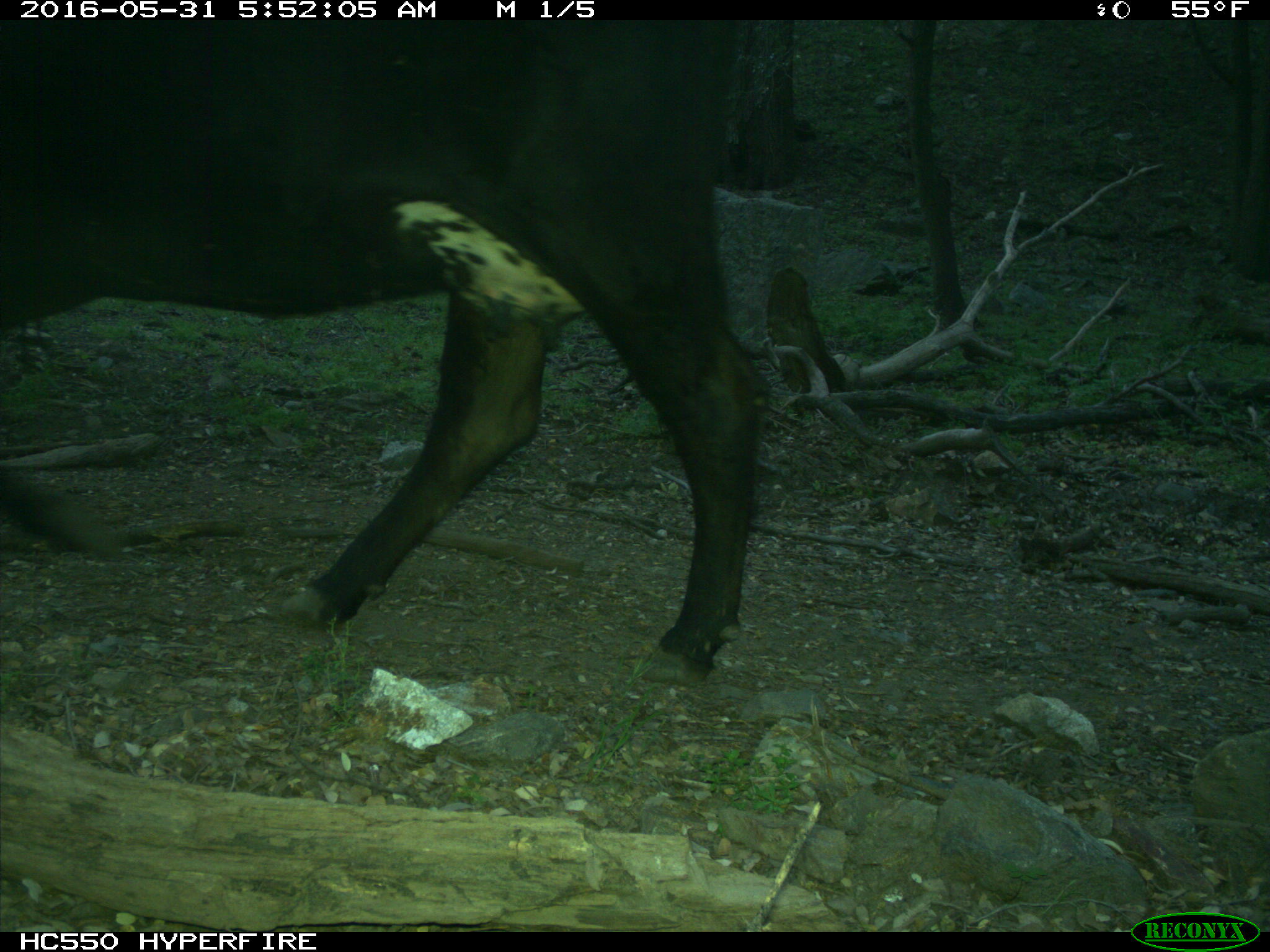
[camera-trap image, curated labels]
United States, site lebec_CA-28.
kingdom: Animalia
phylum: Chordata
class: Mammalia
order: Artiodactyla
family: Bovidae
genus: Bos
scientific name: Bos taurus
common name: domestic cow